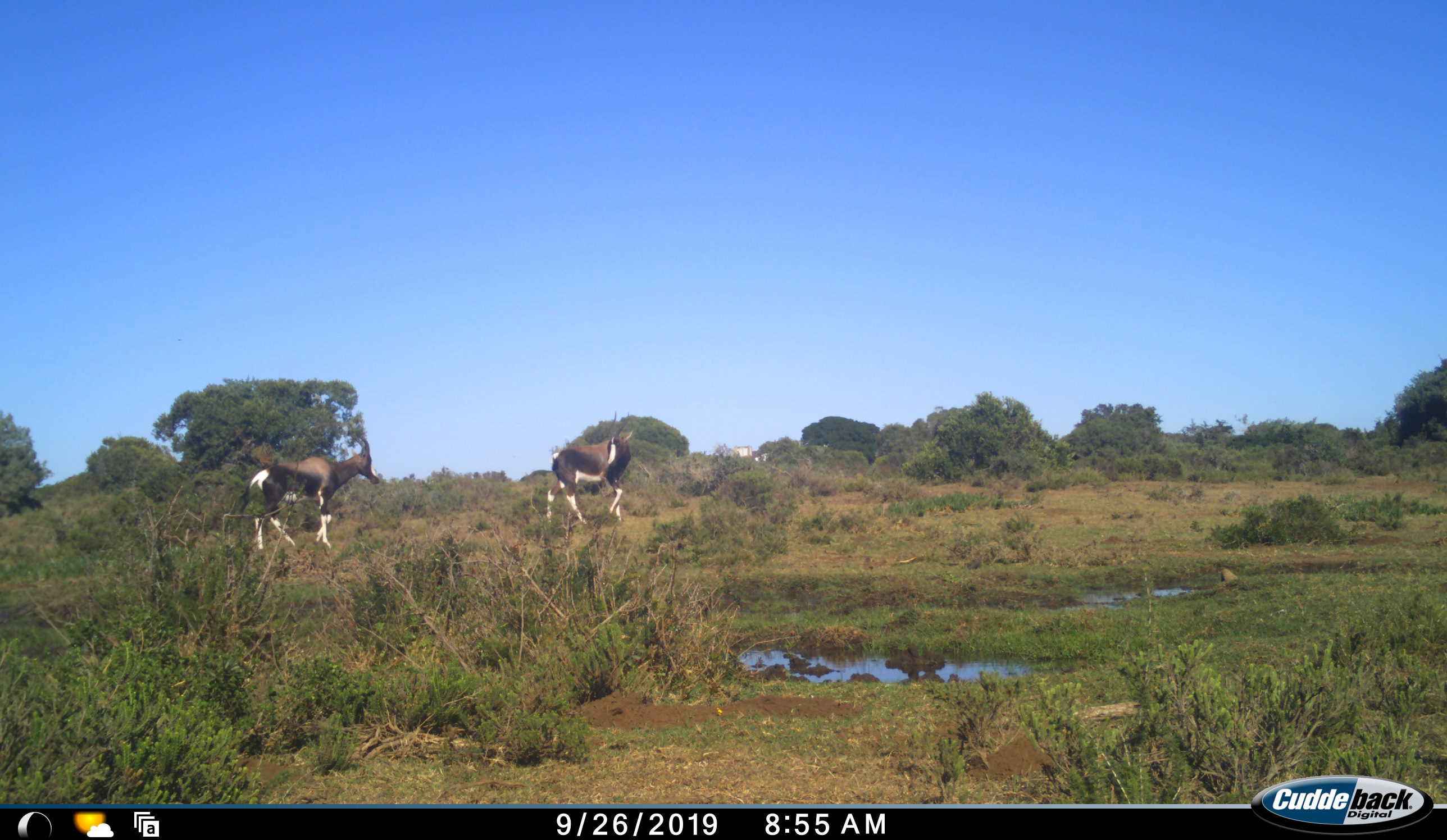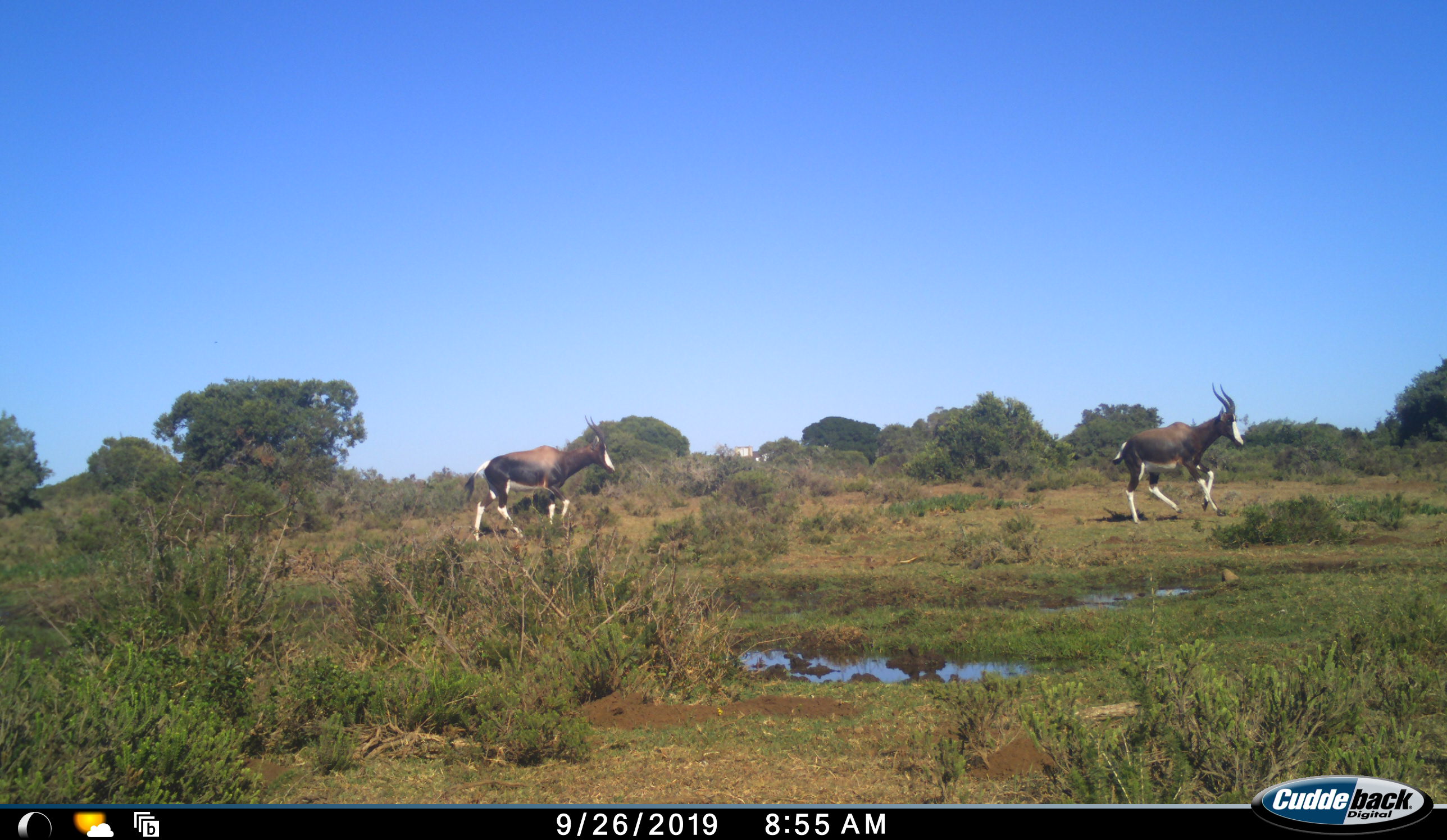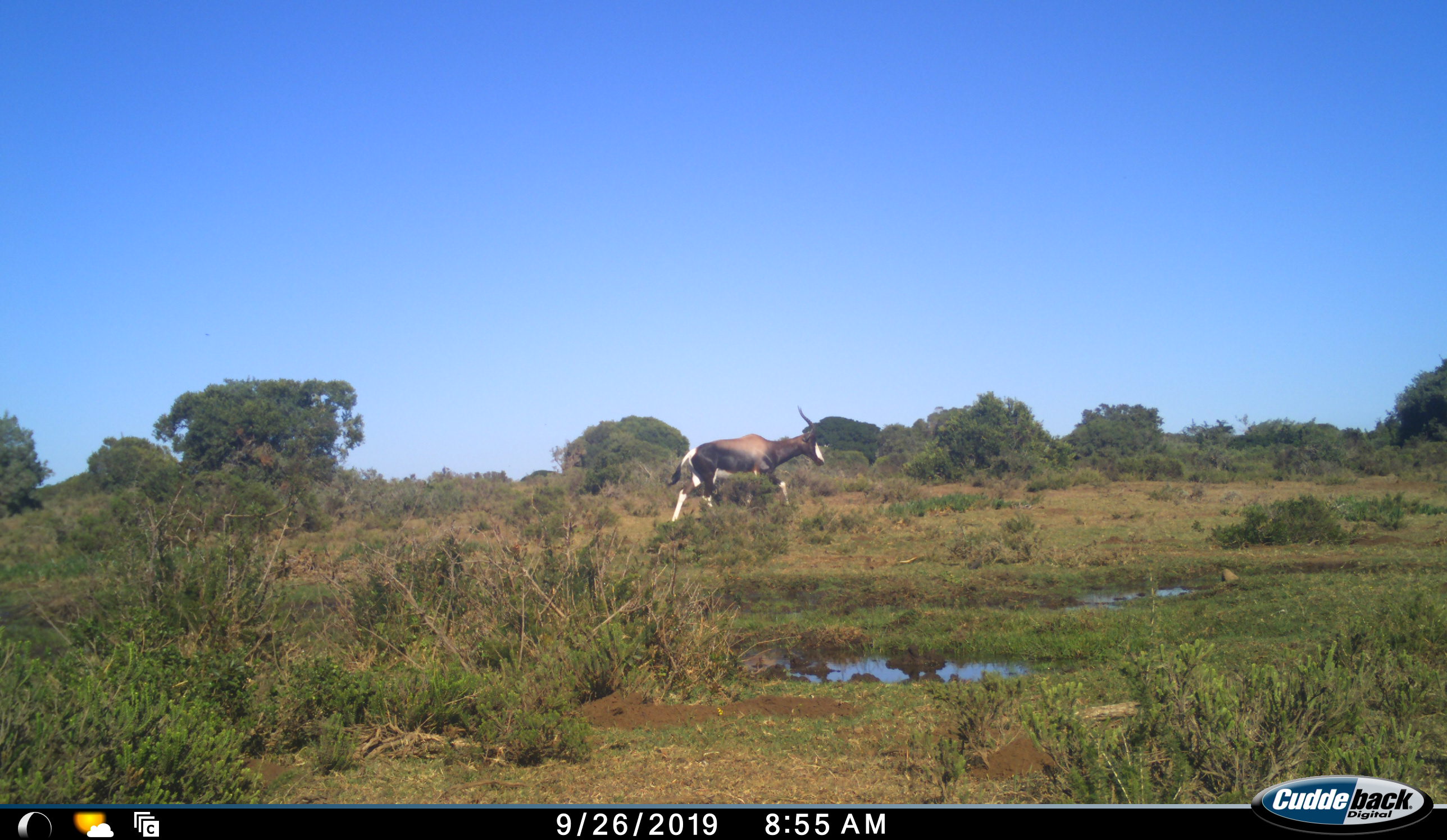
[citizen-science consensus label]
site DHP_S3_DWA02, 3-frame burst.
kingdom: Animalia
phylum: Chordata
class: Mammalia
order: Artiodactyla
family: Bovidae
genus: Damaliscus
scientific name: Damaliscus pygargus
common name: bontebok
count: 2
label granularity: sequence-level